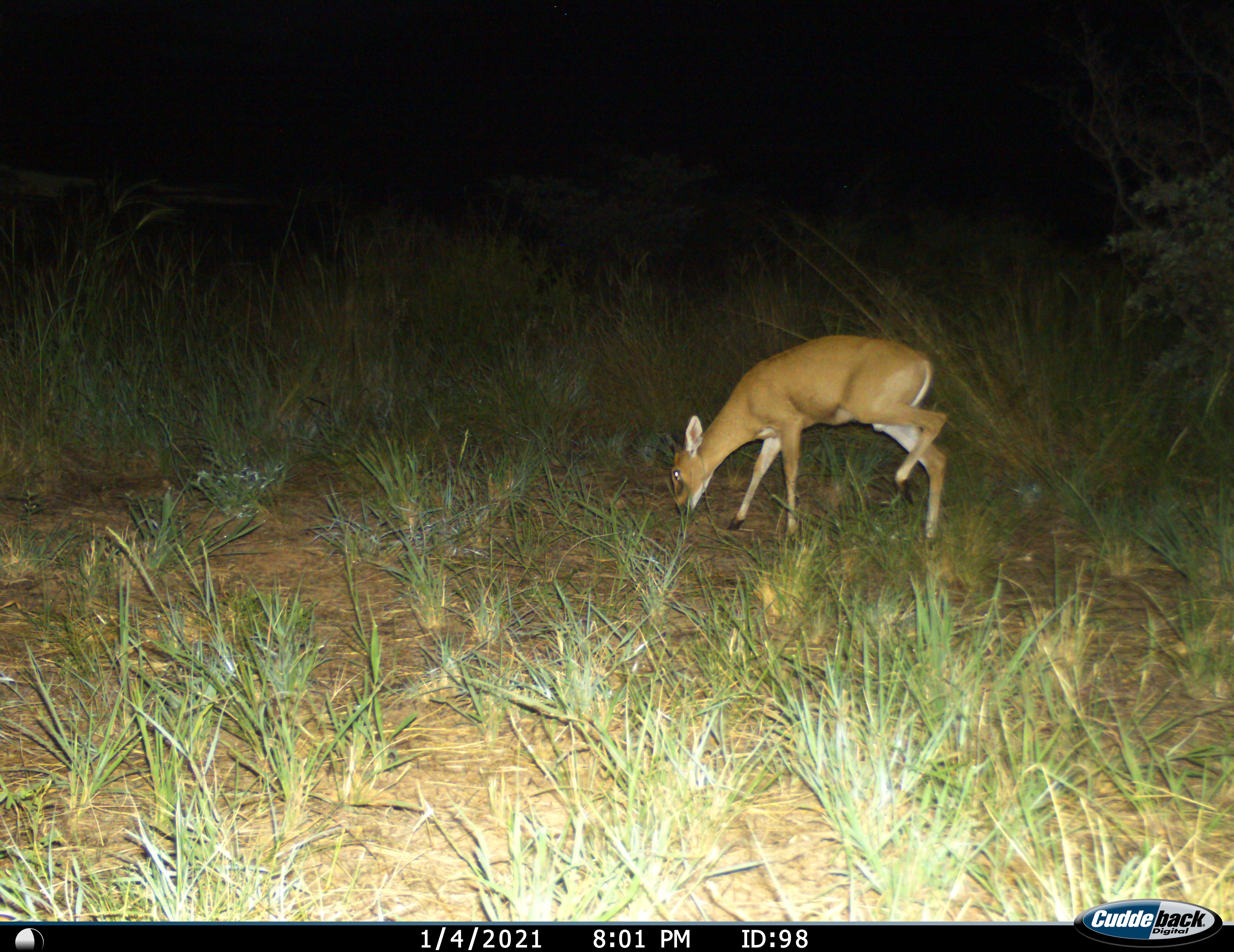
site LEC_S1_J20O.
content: unidentified animal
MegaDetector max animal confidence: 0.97